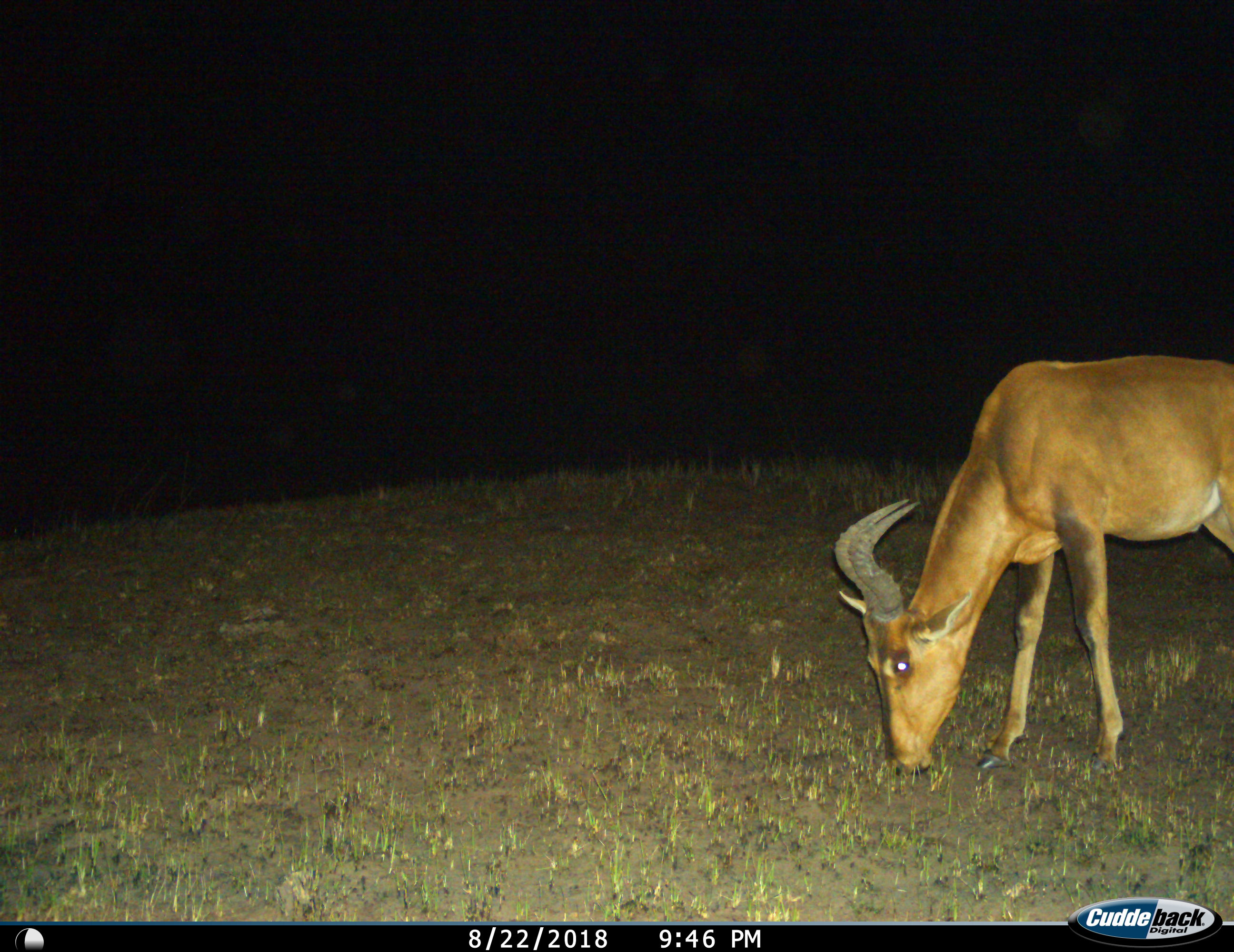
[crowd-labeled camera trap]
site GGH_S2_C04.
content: unidentified animal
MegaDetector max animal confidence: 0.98